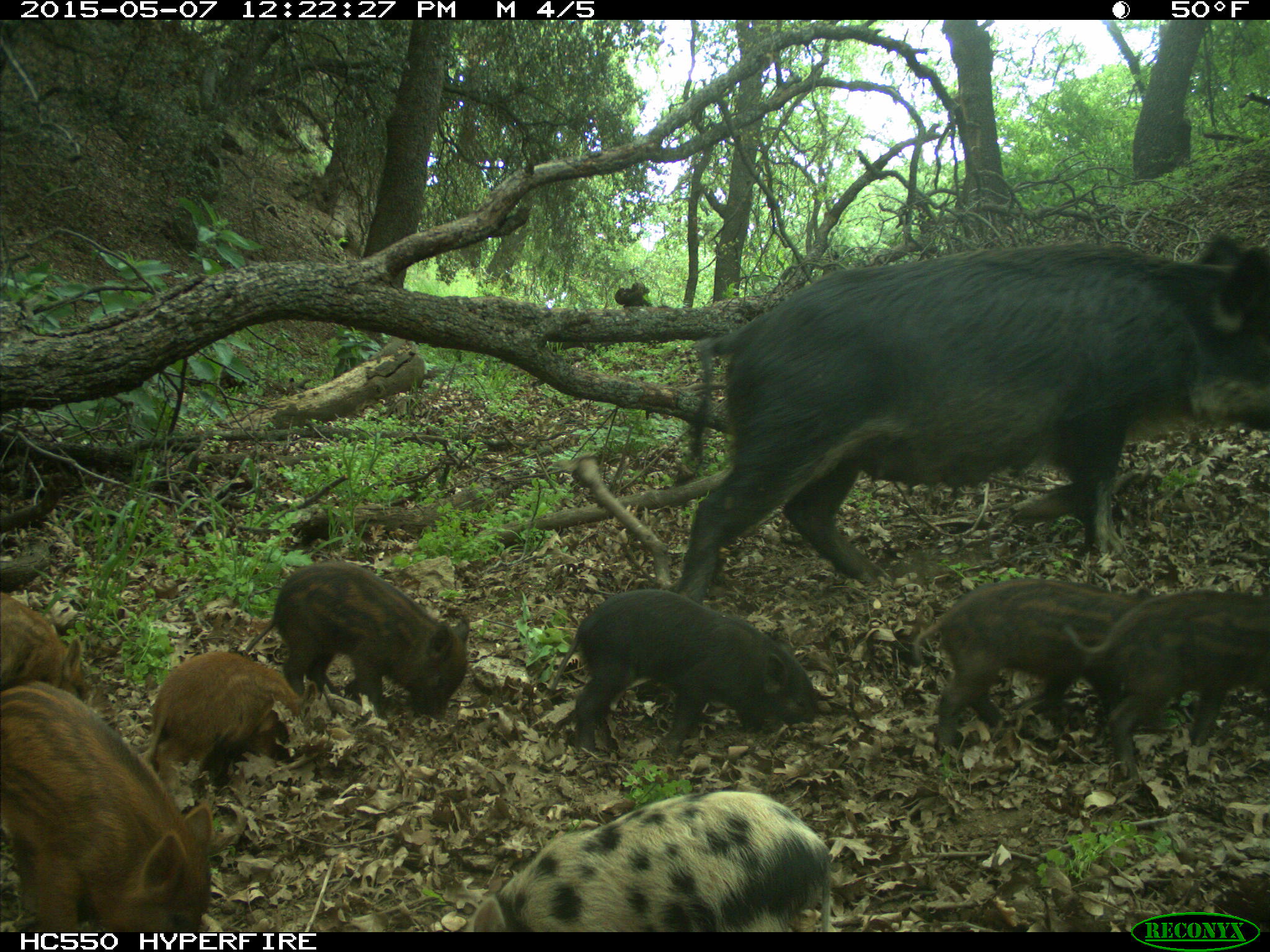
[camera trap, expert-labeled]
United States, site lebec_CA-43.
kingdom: Animalia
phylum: Chordata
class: Mammalia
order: Artiodactyla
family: Suidae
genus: Sus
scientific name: Sus scrofa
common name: wild boar